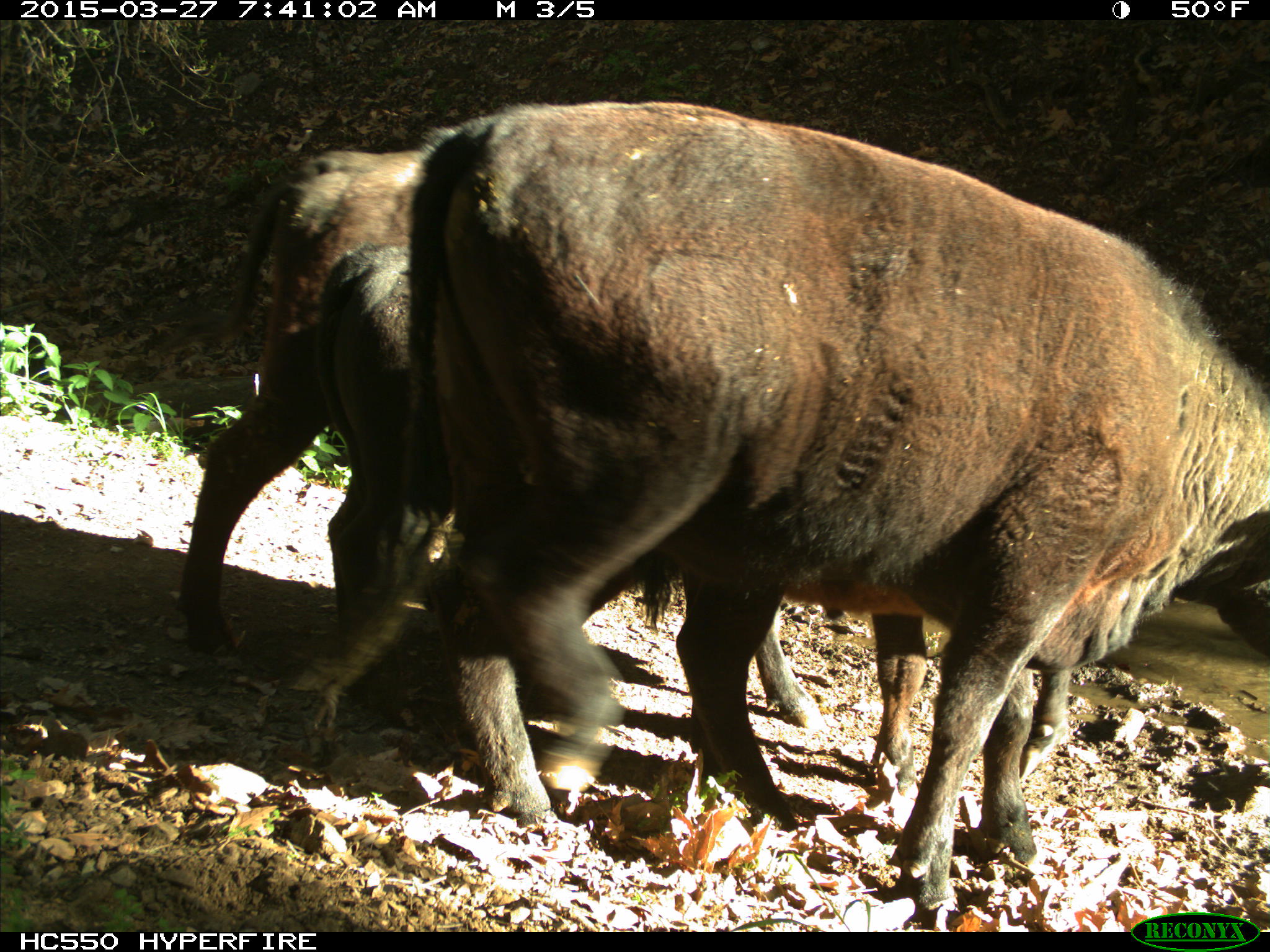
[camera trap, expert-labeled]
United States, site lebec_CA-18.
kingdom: Animalia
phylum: Chordata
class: Mammalia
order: Artiodactyla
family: Bovidae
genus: Bos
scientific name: Bos taurus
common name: domestic cow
Bos taurus (domestic cow).